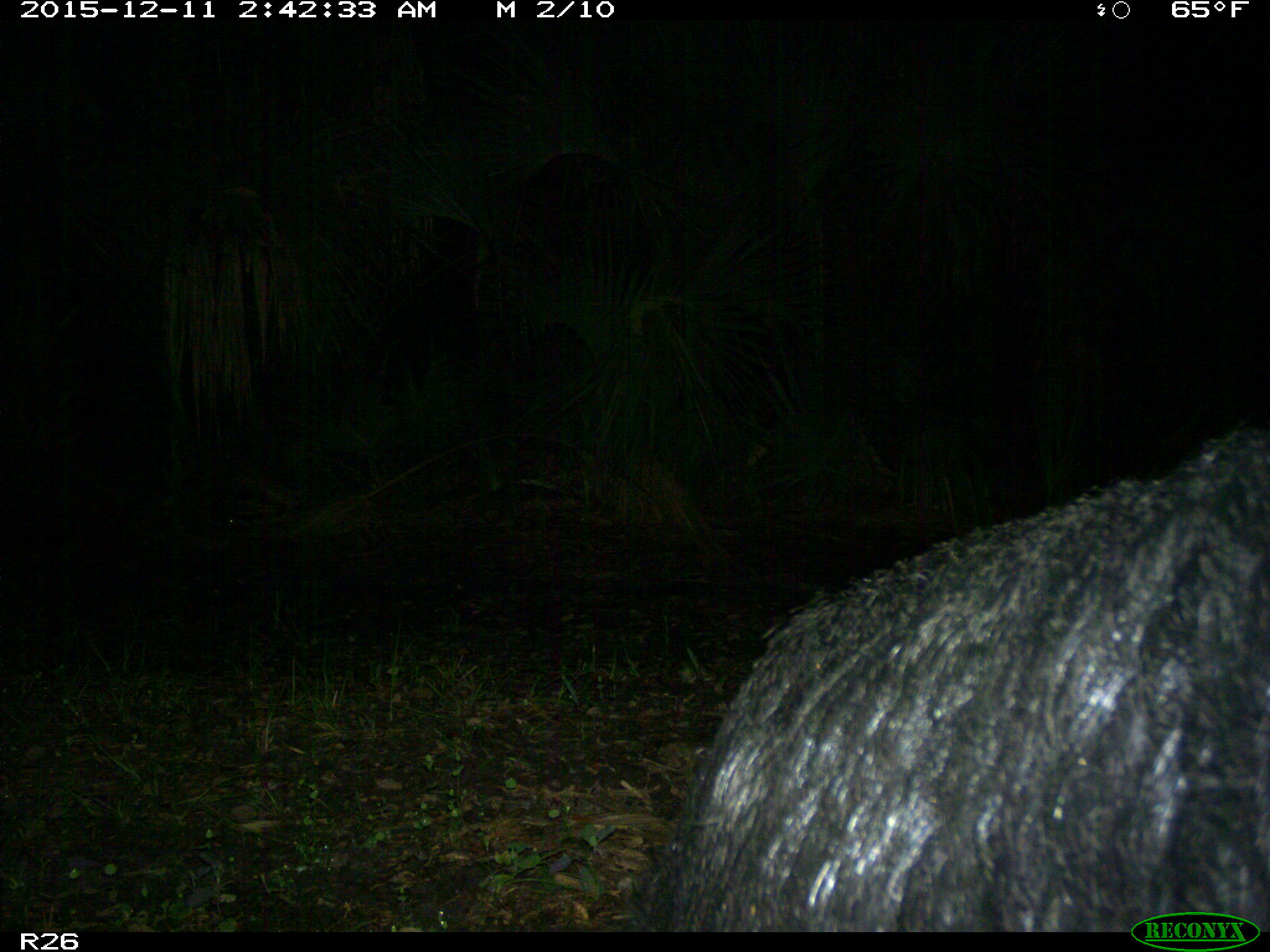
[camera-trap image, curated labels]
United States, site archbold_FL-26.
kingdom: Animalia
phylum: Chordata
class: Mammalia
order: Artiodactyla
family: Suidae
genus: Sus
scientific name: Sus scrofa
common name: wild boar